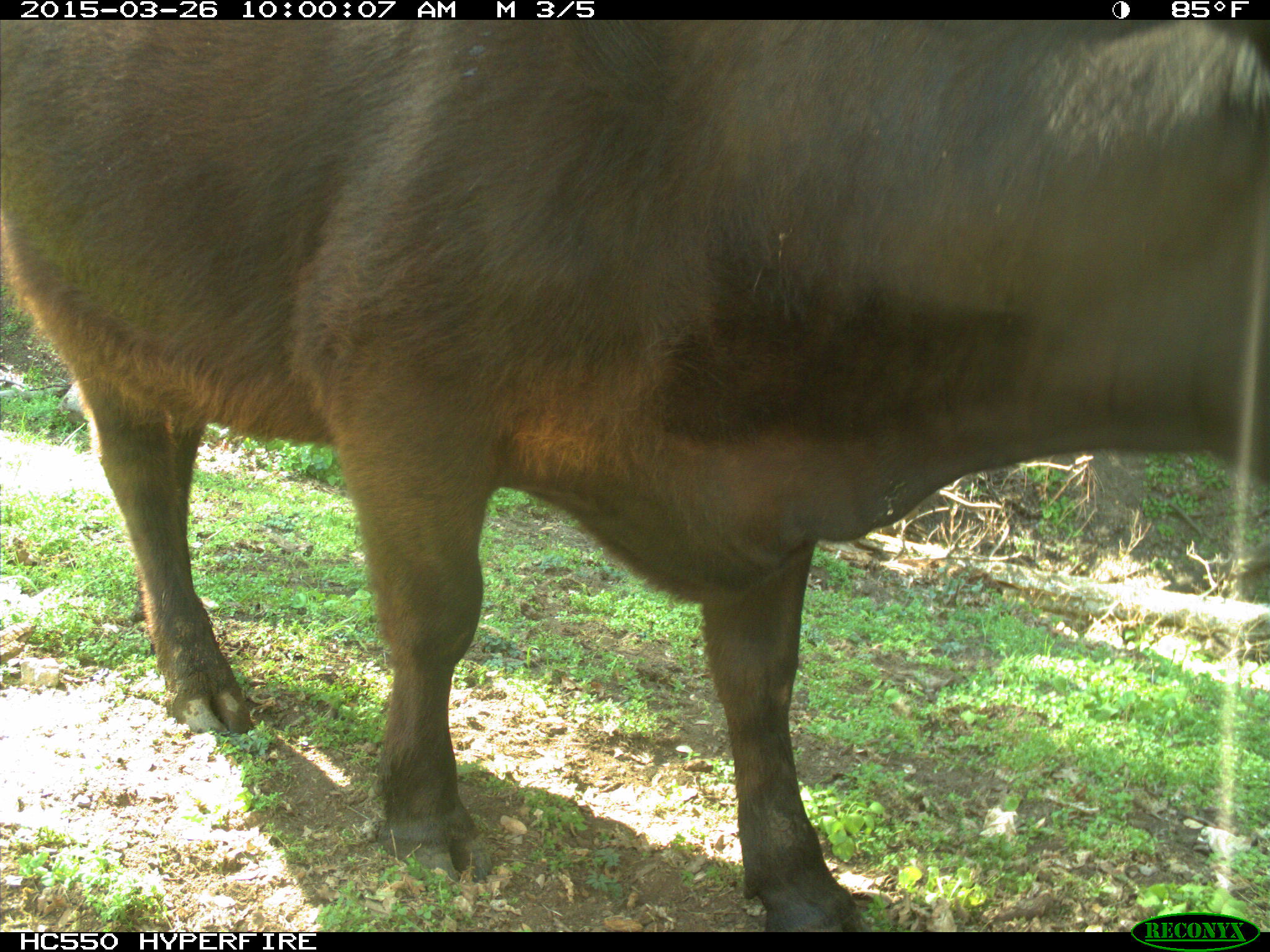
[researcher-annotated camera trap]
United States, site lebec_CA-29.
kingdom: Animalia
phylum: Chordata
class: Mammalia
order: Artiodactyla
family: Bovidae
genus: Bos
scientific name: Bos taurus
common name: domestic cow